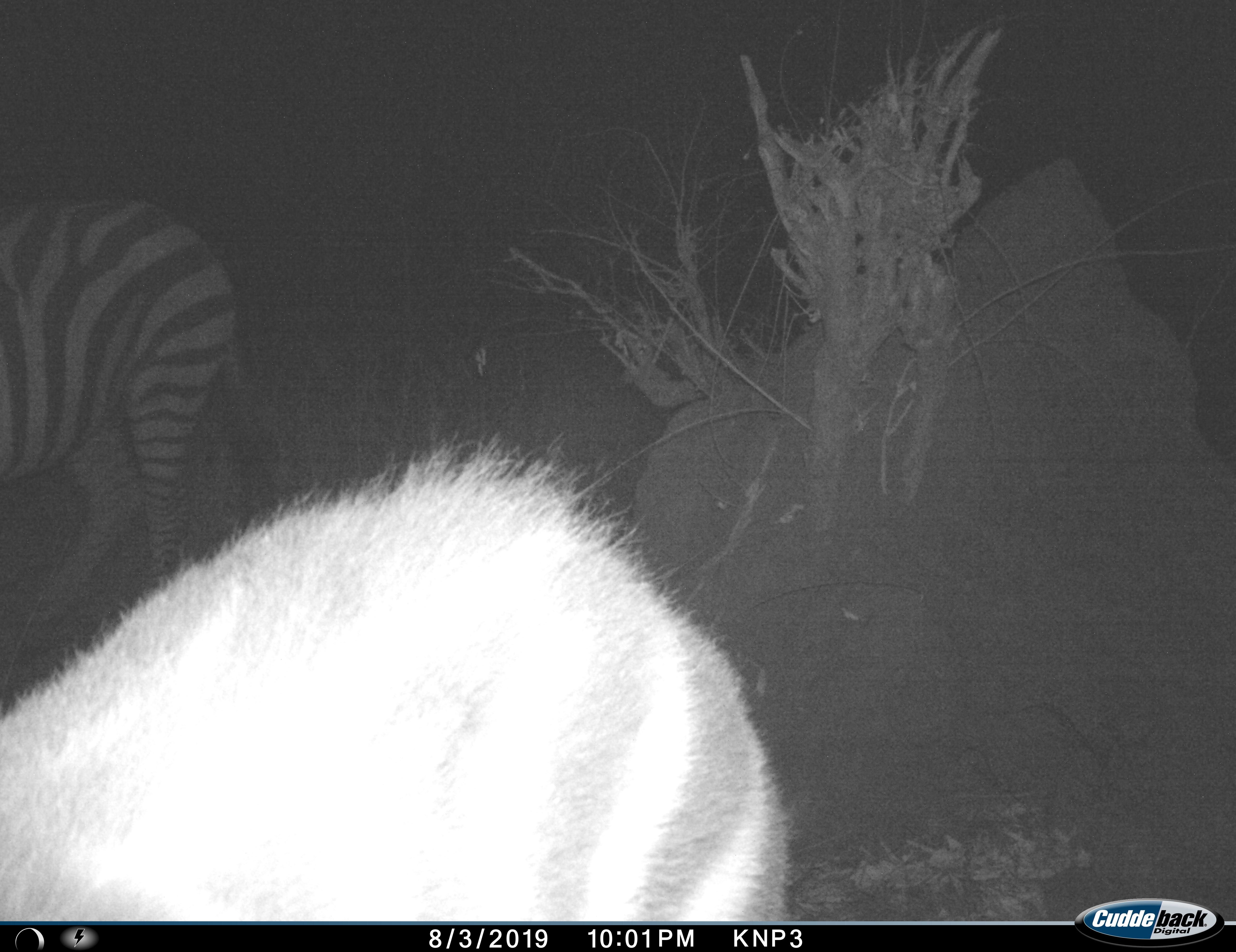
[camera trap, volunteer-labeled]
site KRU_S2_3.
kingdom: Animalia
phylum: Chordata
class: Mammalia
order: Perissodactyla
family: Equidae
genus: Equus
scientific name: Equus quagga burchellii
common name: burchell's zebra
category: zebraburchells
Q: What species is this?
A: Zebraburchells (burchell's zebra) (Equus quagga burchellii).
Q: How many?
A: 2.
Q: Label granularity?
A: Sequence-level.